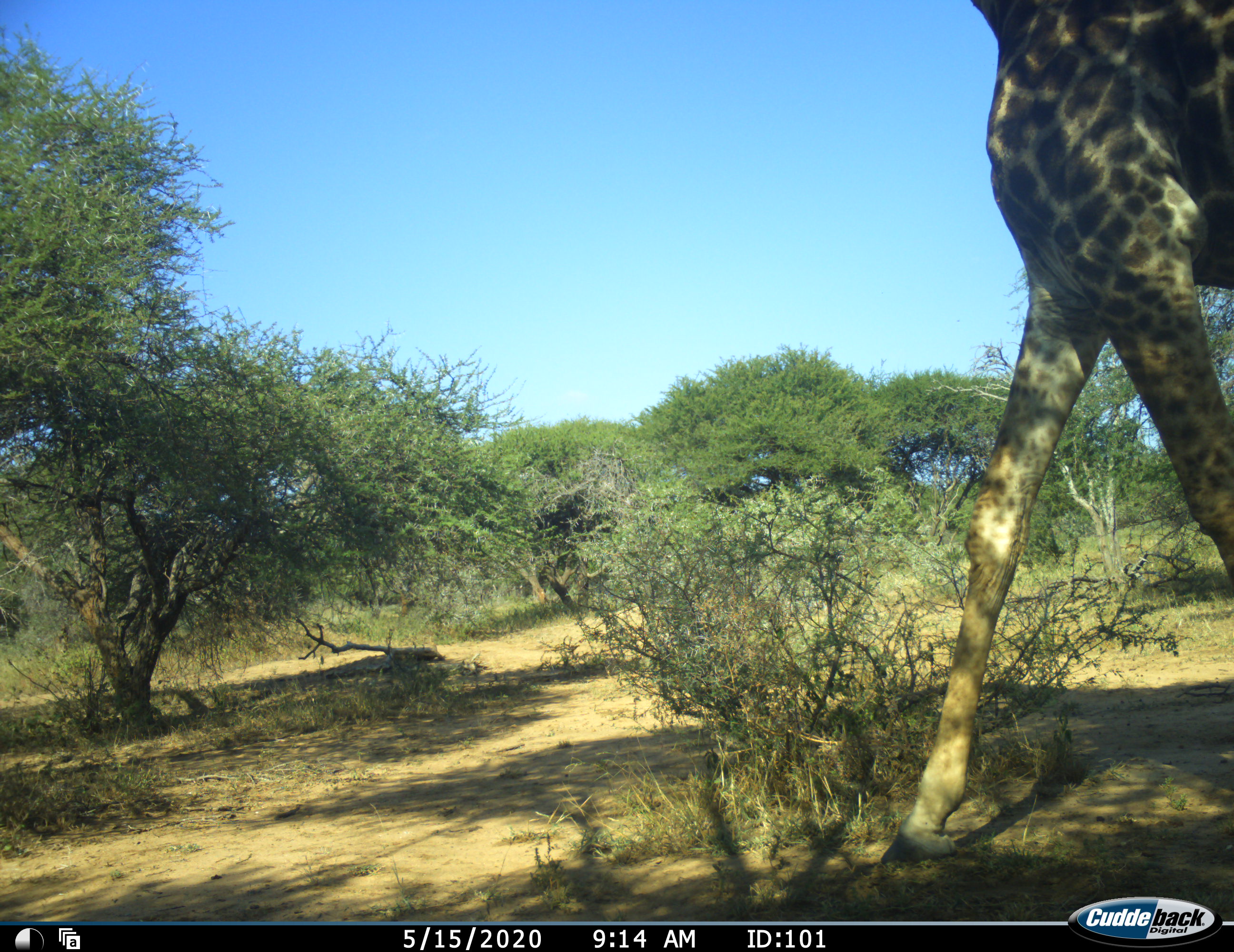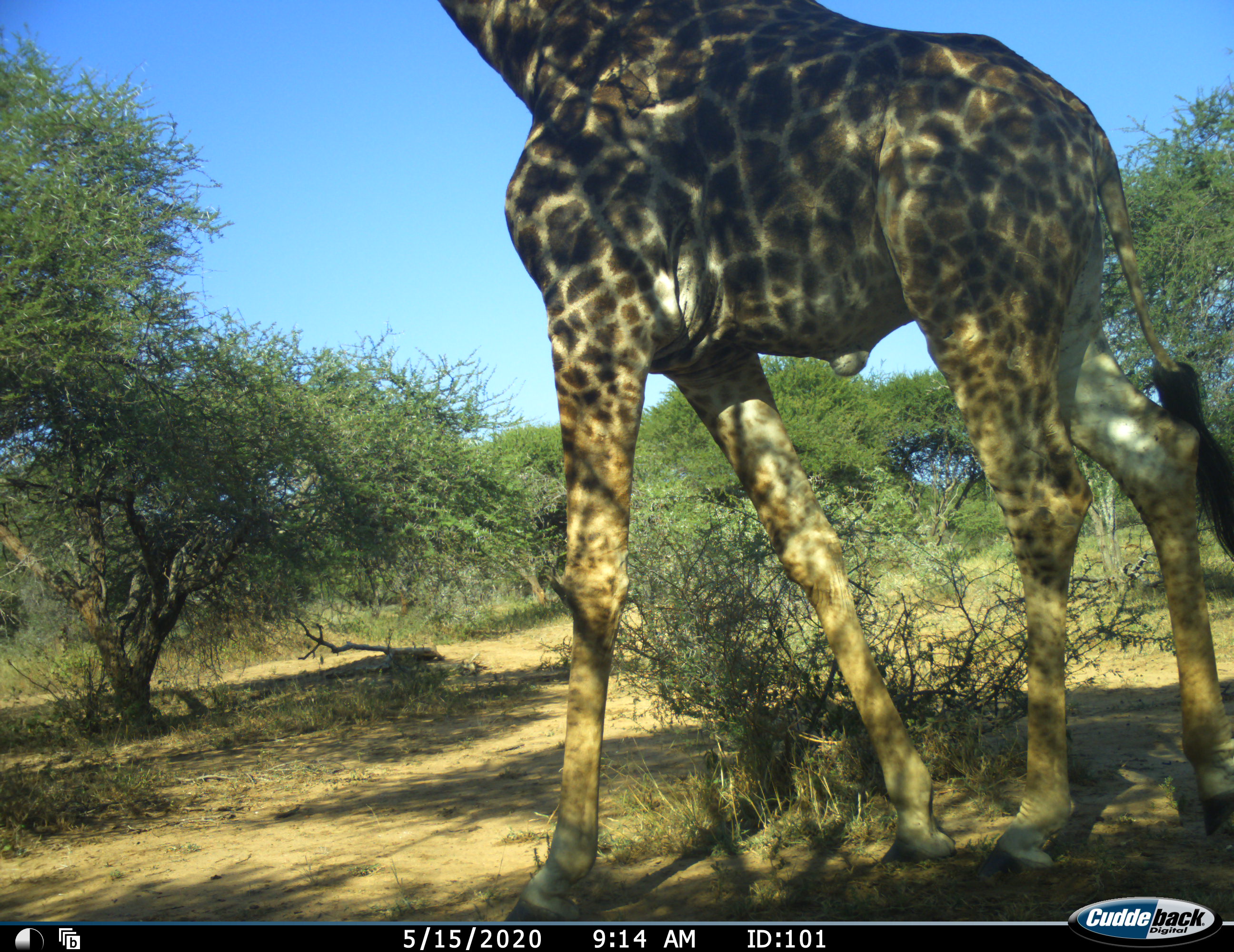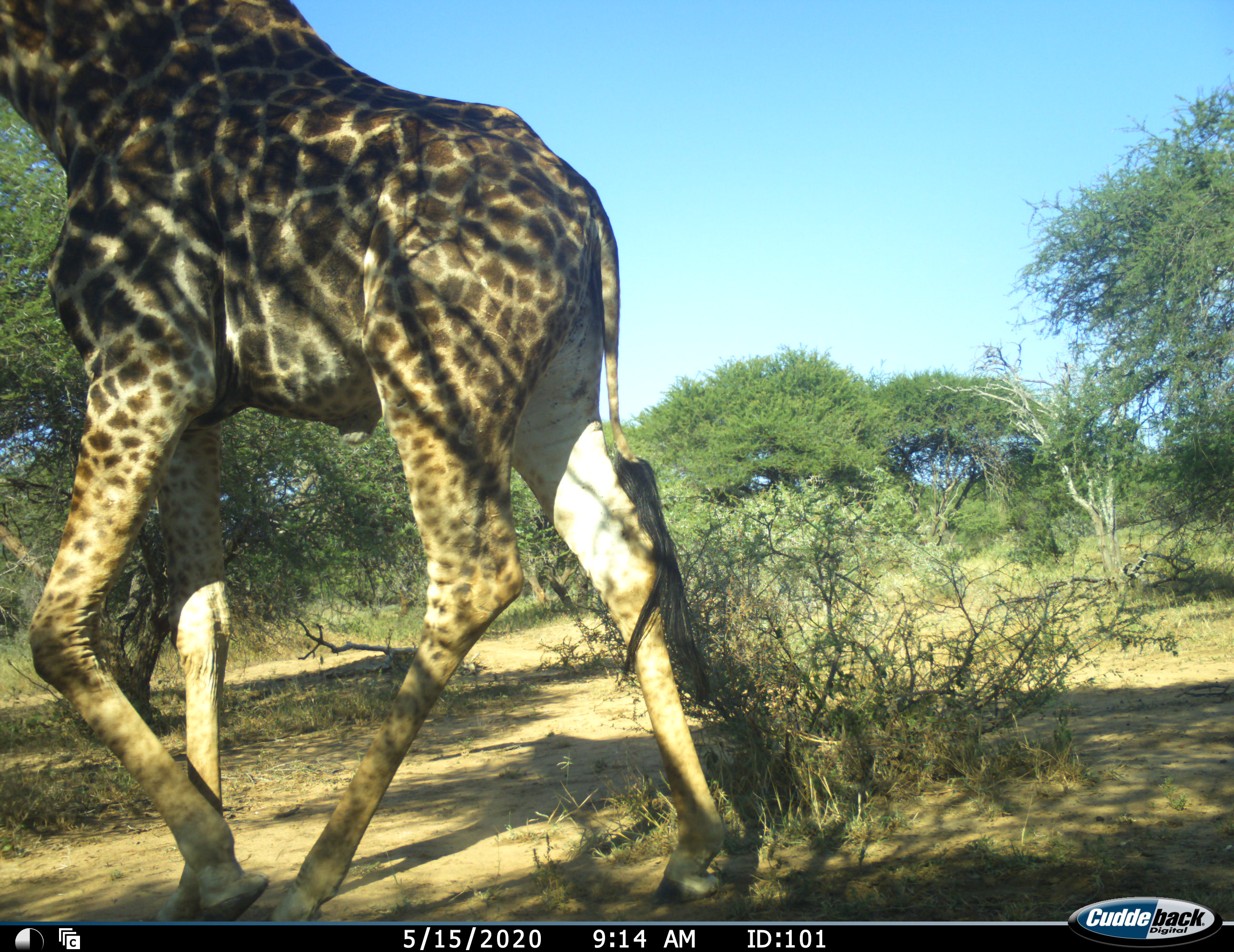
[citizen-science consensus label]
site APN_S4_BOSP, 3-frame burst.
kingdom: Animalia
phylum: Chordata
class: Mammalia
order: Artiodactyla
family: Giraffidae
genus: Giraffa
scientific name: Giraffa camelopardalis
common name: giraffe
Giraffe (Giraffa camelopardalis), count 1. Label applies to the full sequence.